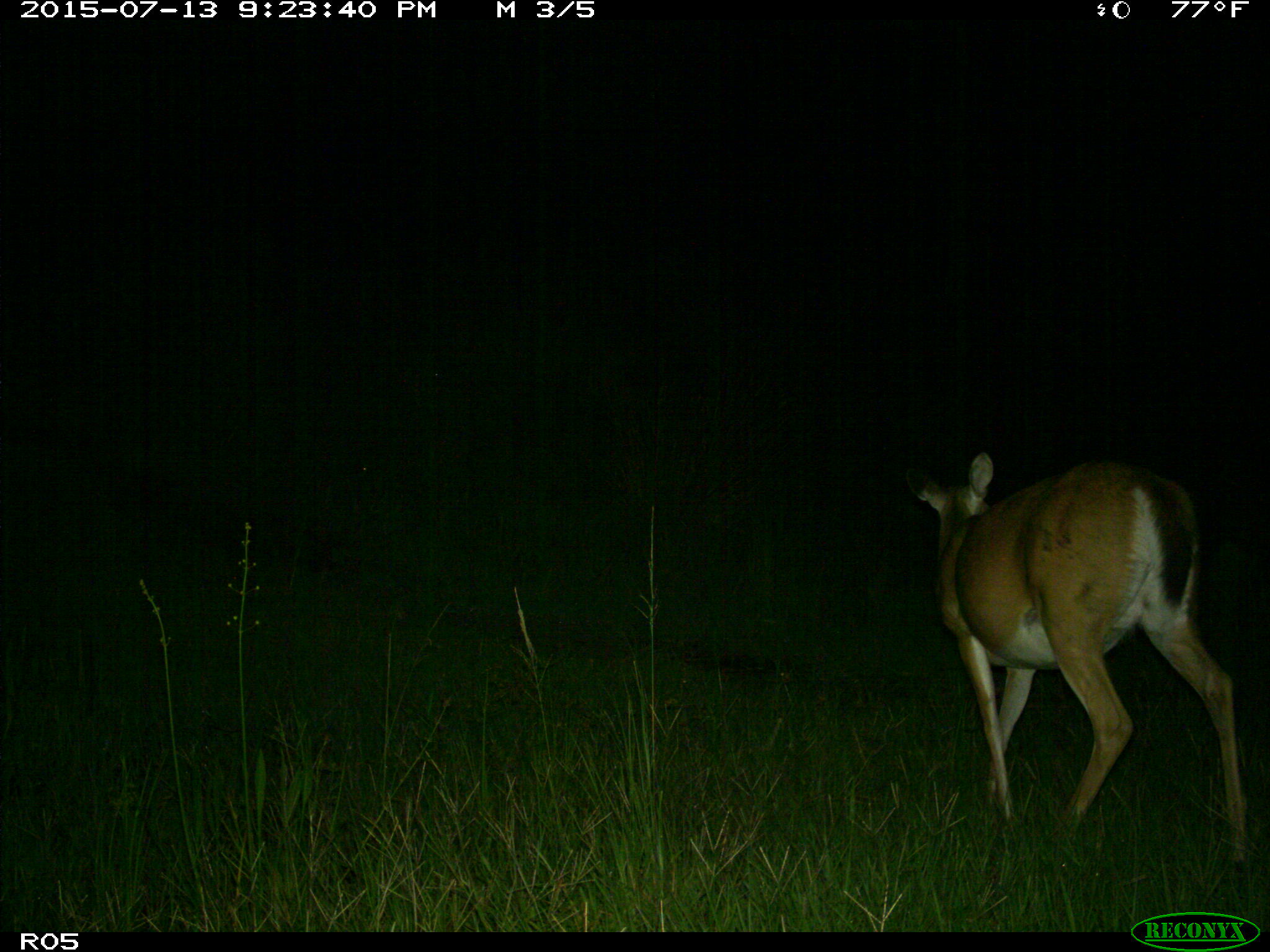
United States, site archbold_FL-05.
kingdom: Animalia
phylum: Chordata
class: Mammalia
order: Artiodactyla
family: Cervidae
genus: Odocoileus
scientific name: Odocoileus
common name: deer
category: unidentified deer